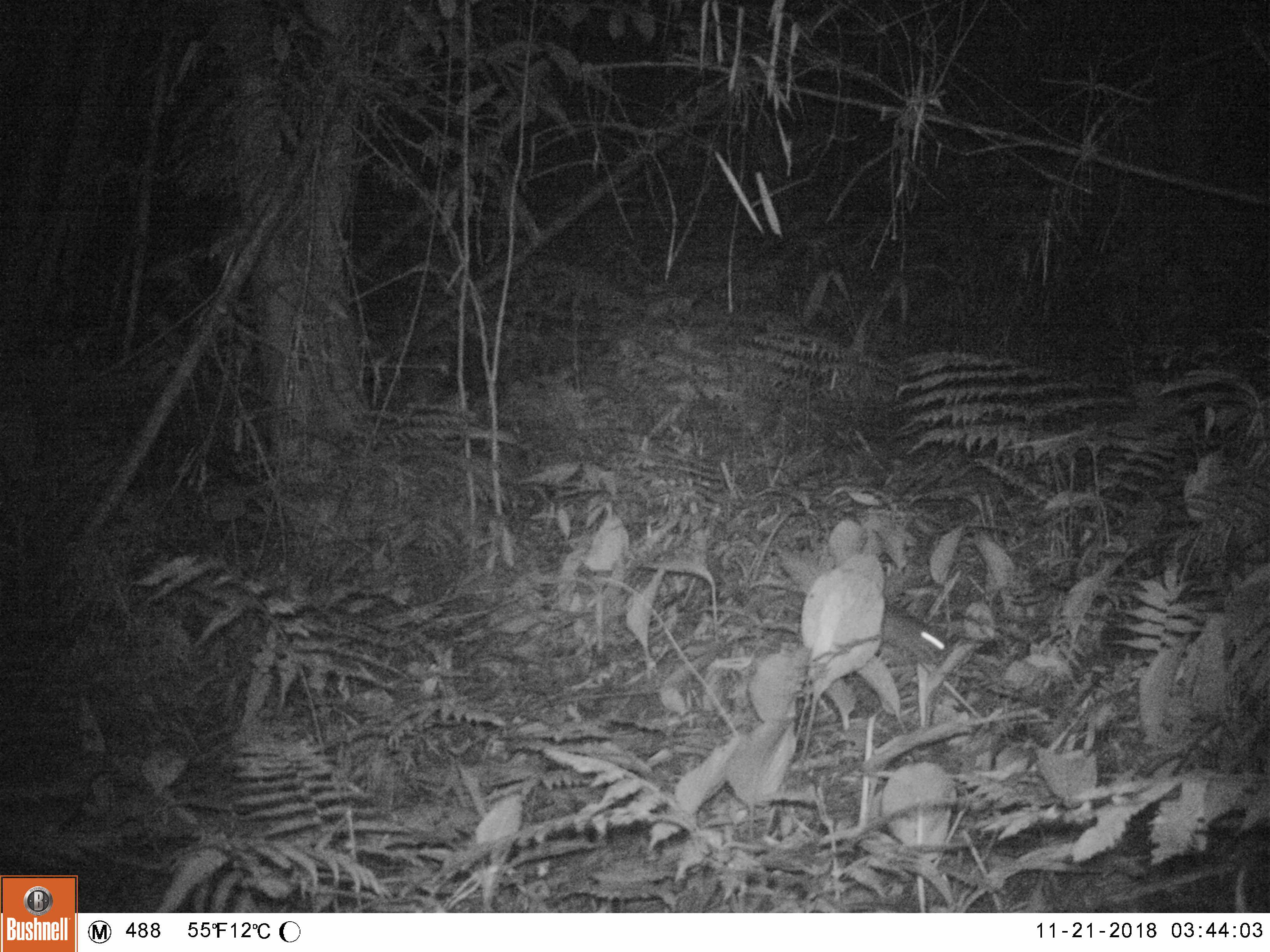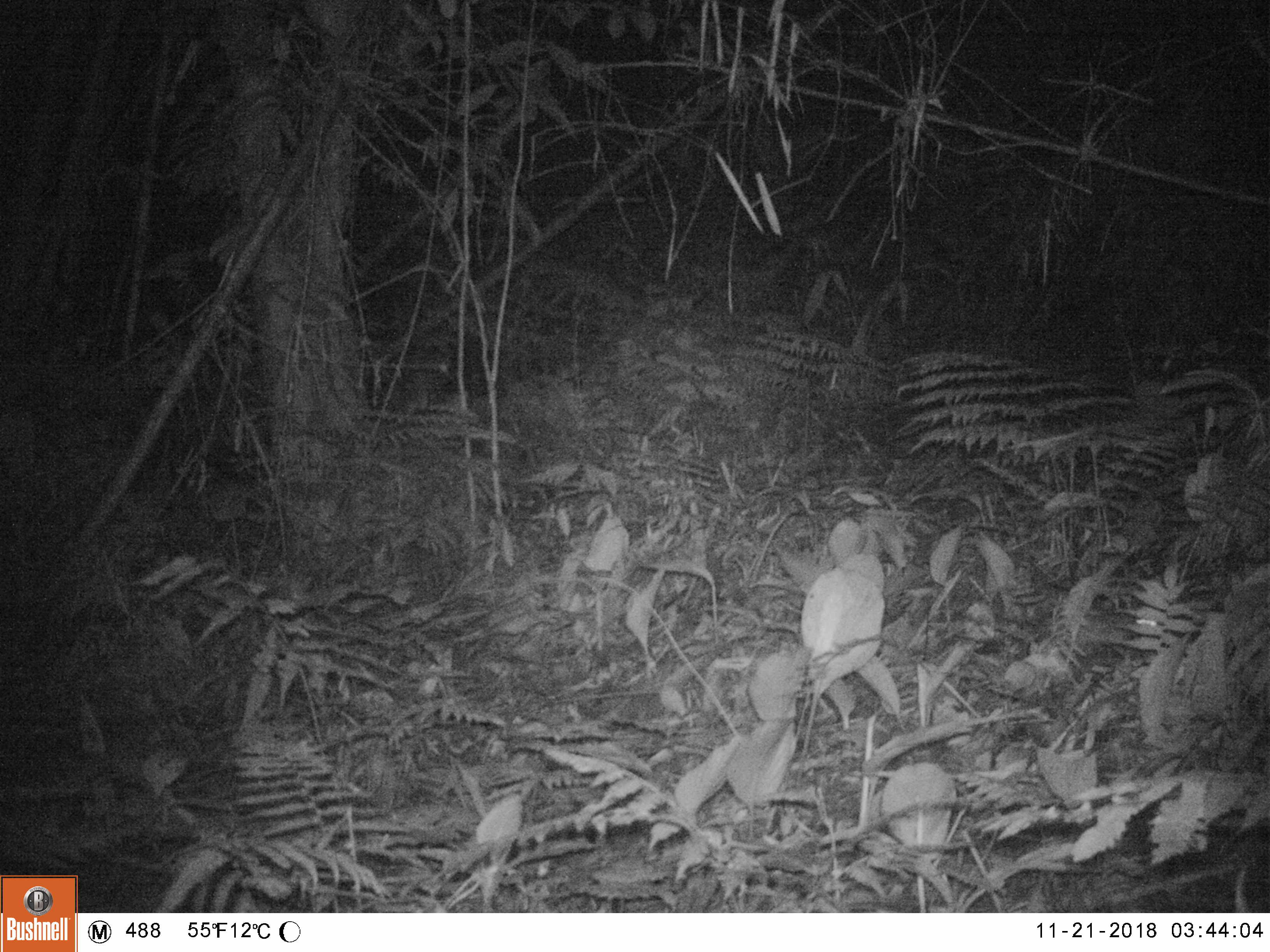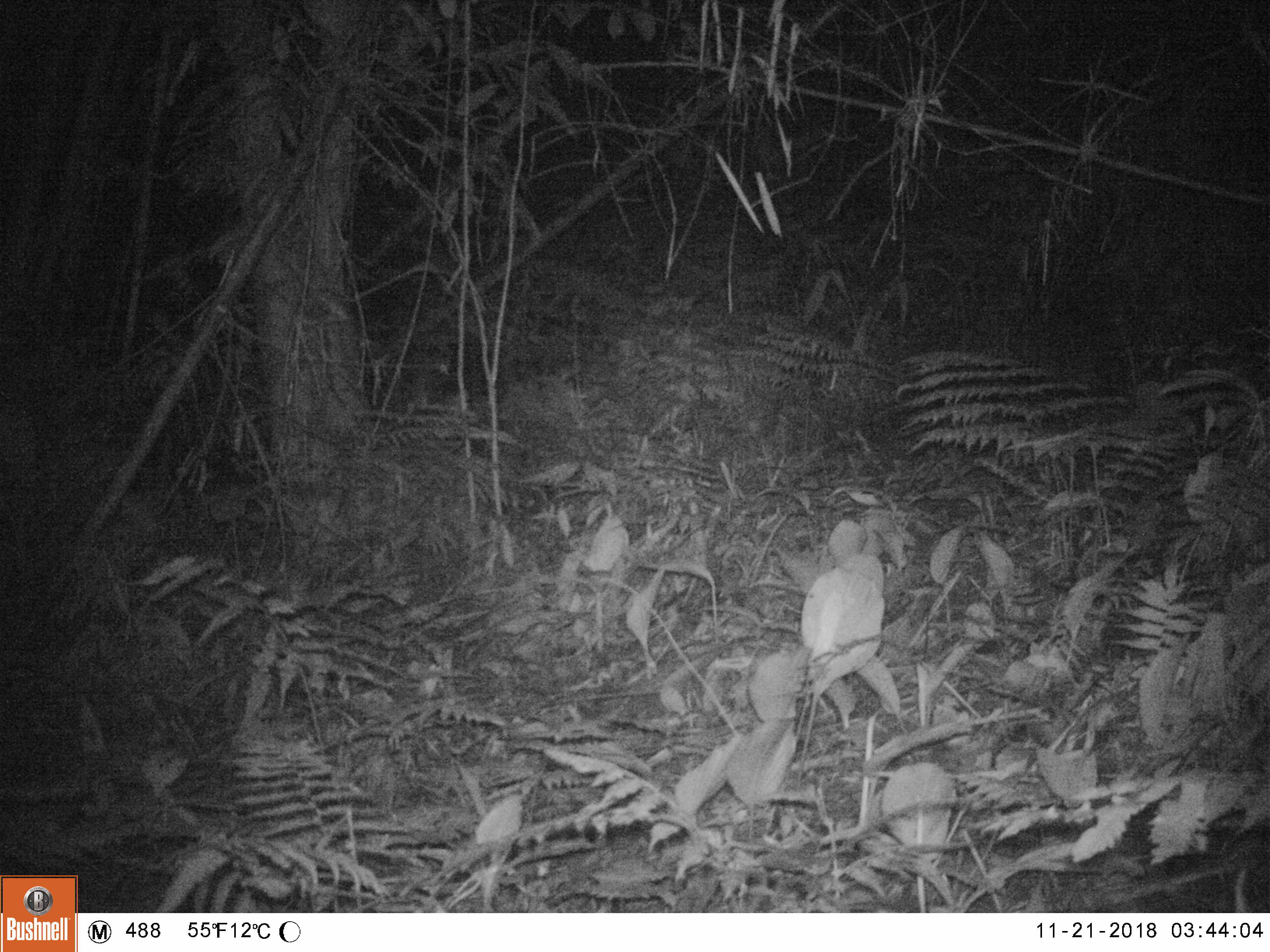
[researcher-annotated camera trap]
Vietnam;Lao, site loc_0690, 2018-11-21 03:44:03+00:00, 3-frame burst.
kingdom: Animalia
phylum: Chordata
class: Mammalia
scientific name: Mammalia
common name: mammal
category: unidentified small mammal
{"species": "unidentified small mammal (mammal) (Mammalia)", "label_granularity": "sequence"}